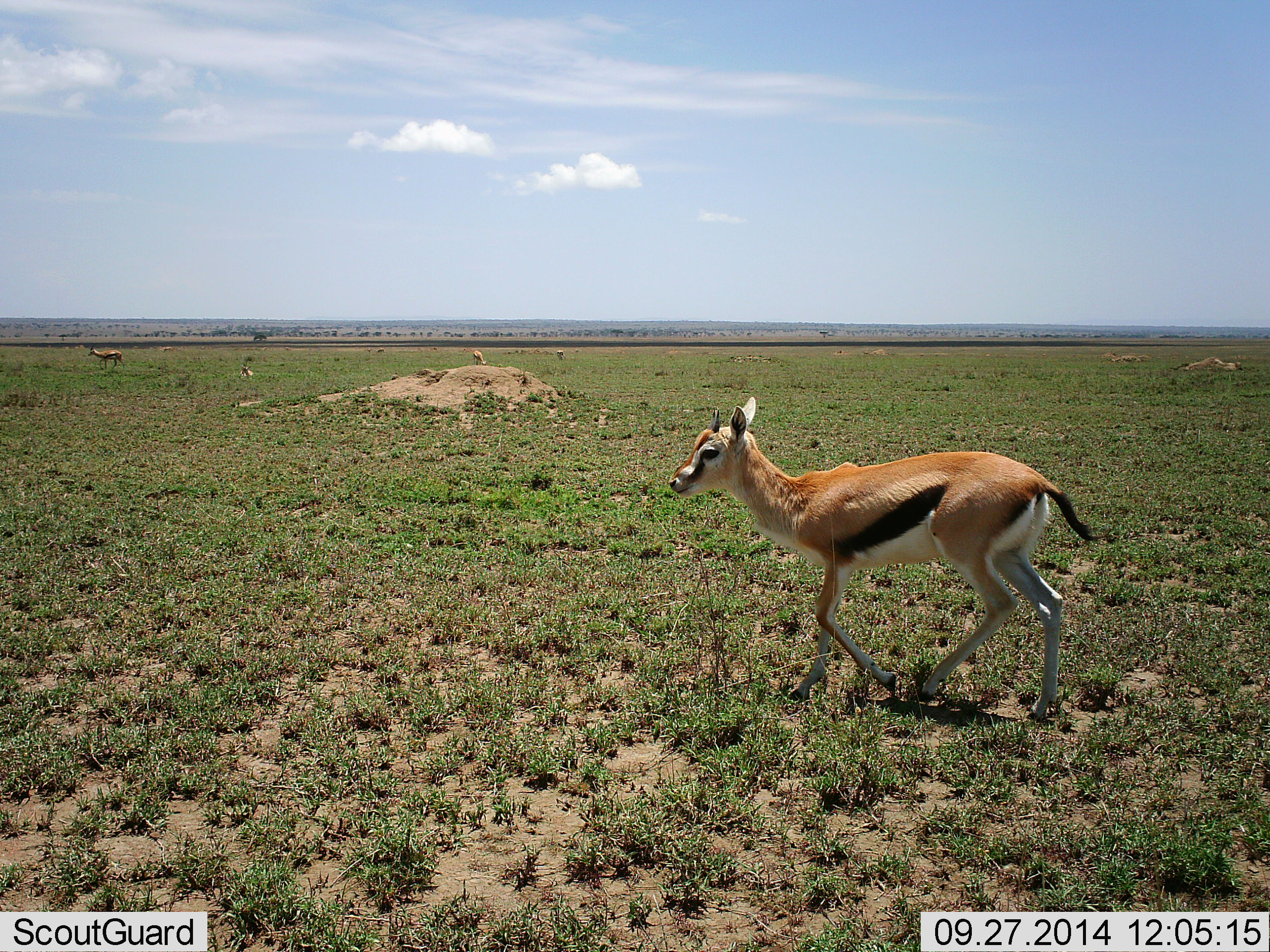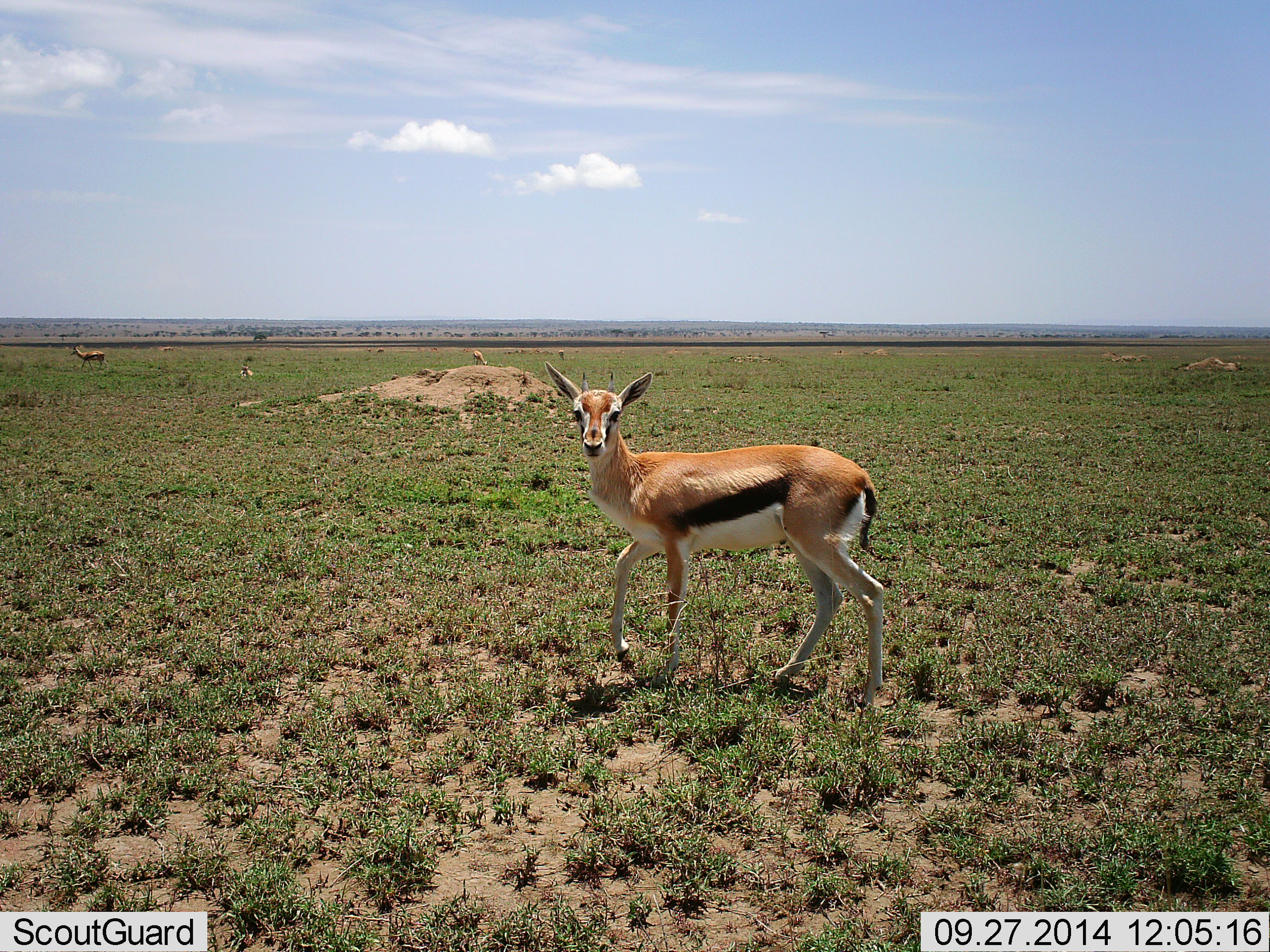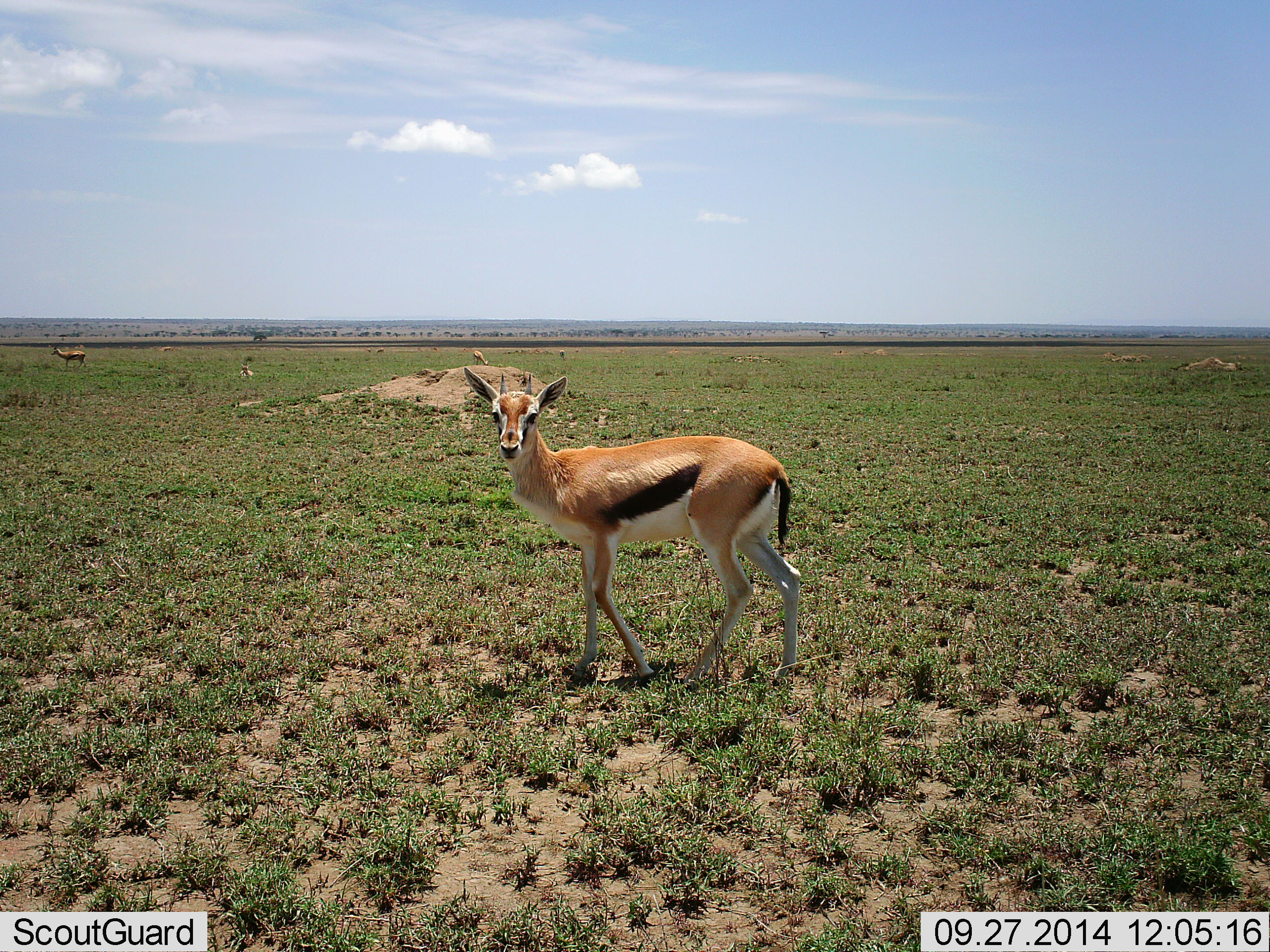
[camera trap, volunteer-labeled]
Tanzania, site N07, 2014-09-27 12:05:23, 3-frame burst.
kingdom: Animalia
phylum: Chordata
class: Mammalia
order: Artiodactyla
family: Bovidae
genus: Eudorcas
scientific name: Eudorcas thomsonii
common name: thomson's gazelle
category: gazellethomsons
Gazellethomsons (thomson's gazelle) (Eudorcas thomsonii), count 3. Behavior (volunteer vote fractions): standing 50%, resting 10%, moving 80%, interacting 0%. Young present (vote fraction): 0%. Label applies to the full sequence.